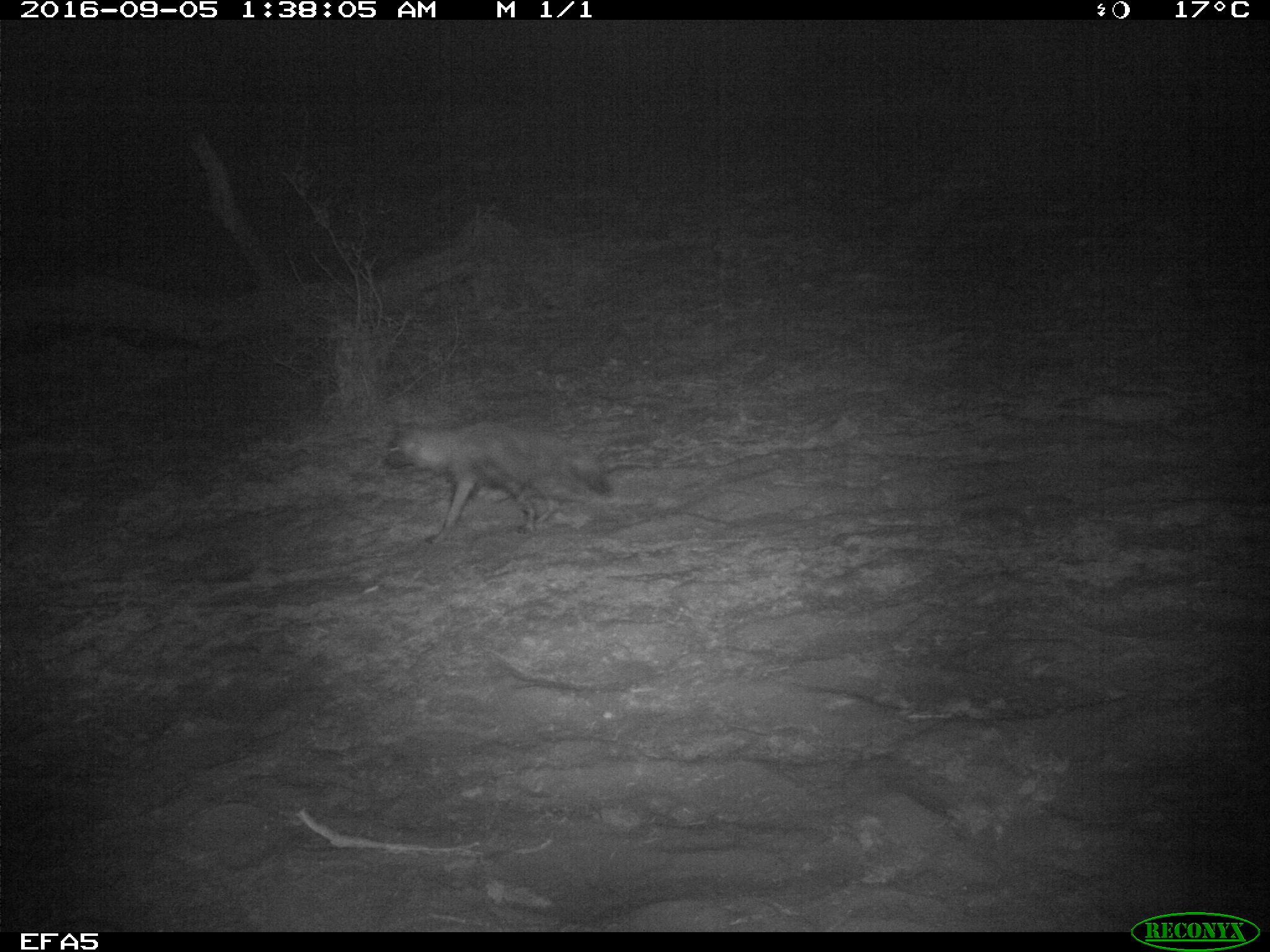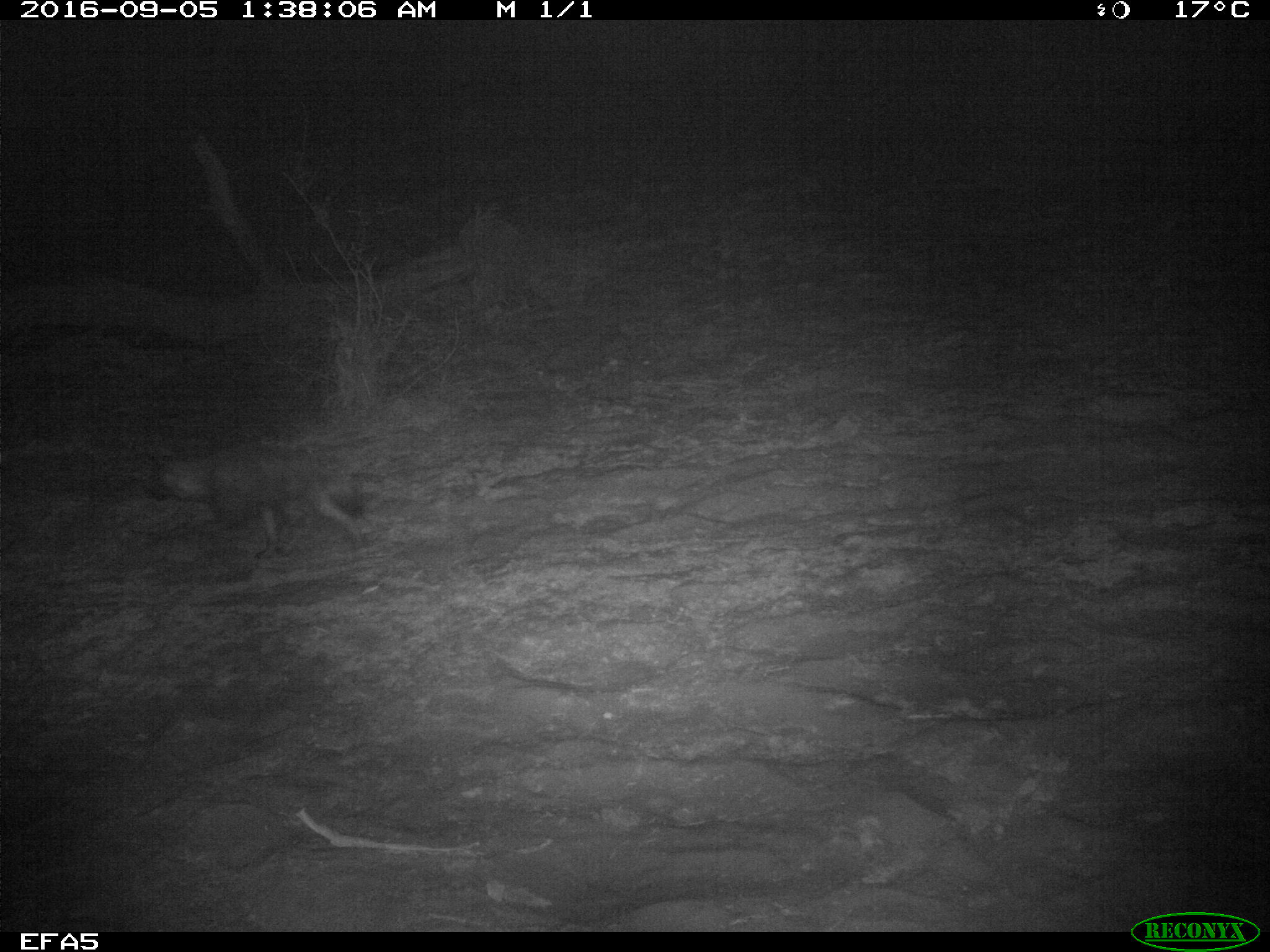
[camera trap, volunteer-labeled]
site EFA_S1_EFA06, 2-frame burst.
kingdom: Animalia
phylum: Chordata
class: Mammalia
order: Carnivora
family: Hyaenidae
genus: Proteles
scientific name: Proteles cristatus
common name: aardwolf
Aardwolf (Proteles cristatus), count 1. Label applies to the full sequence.